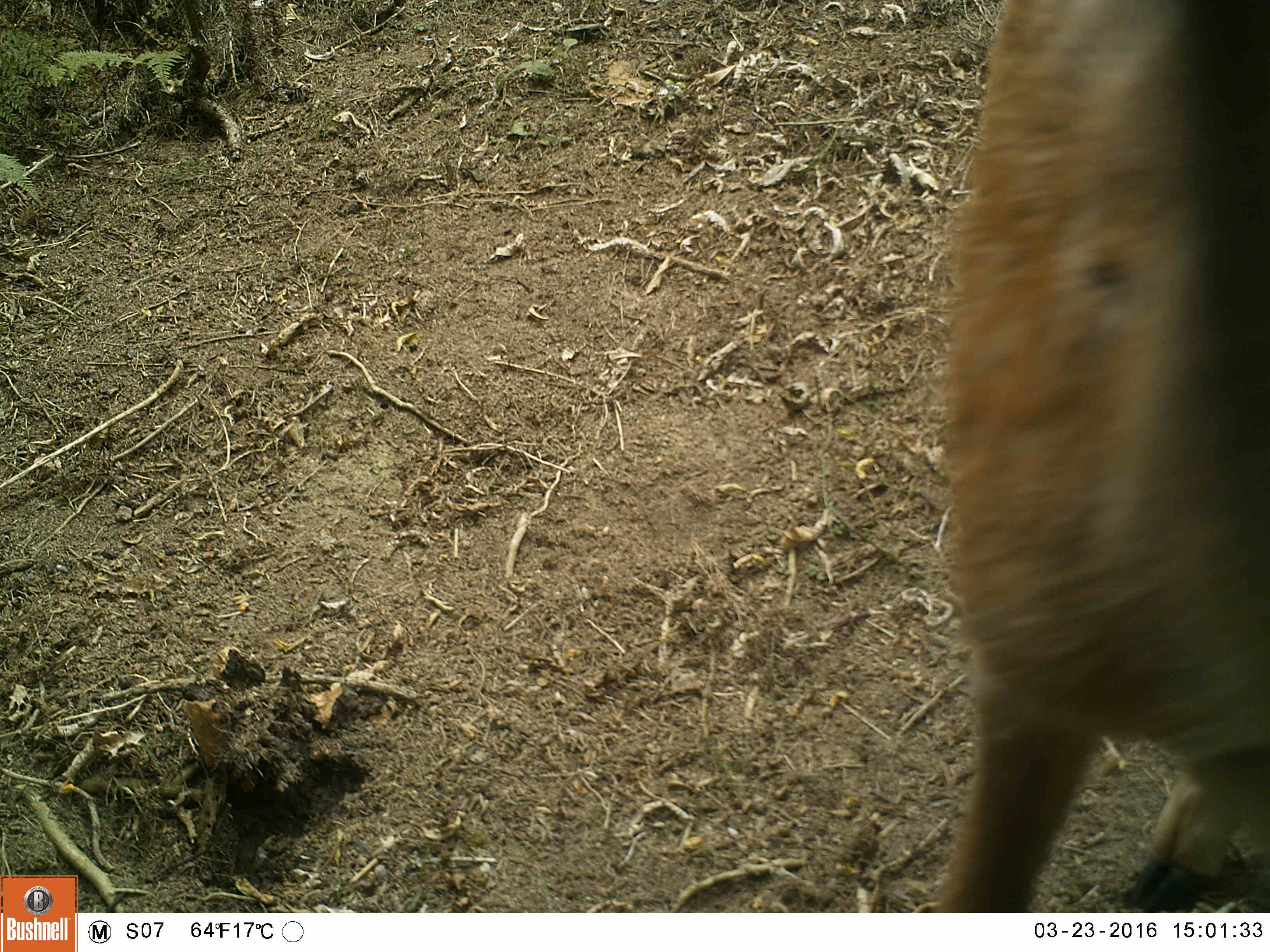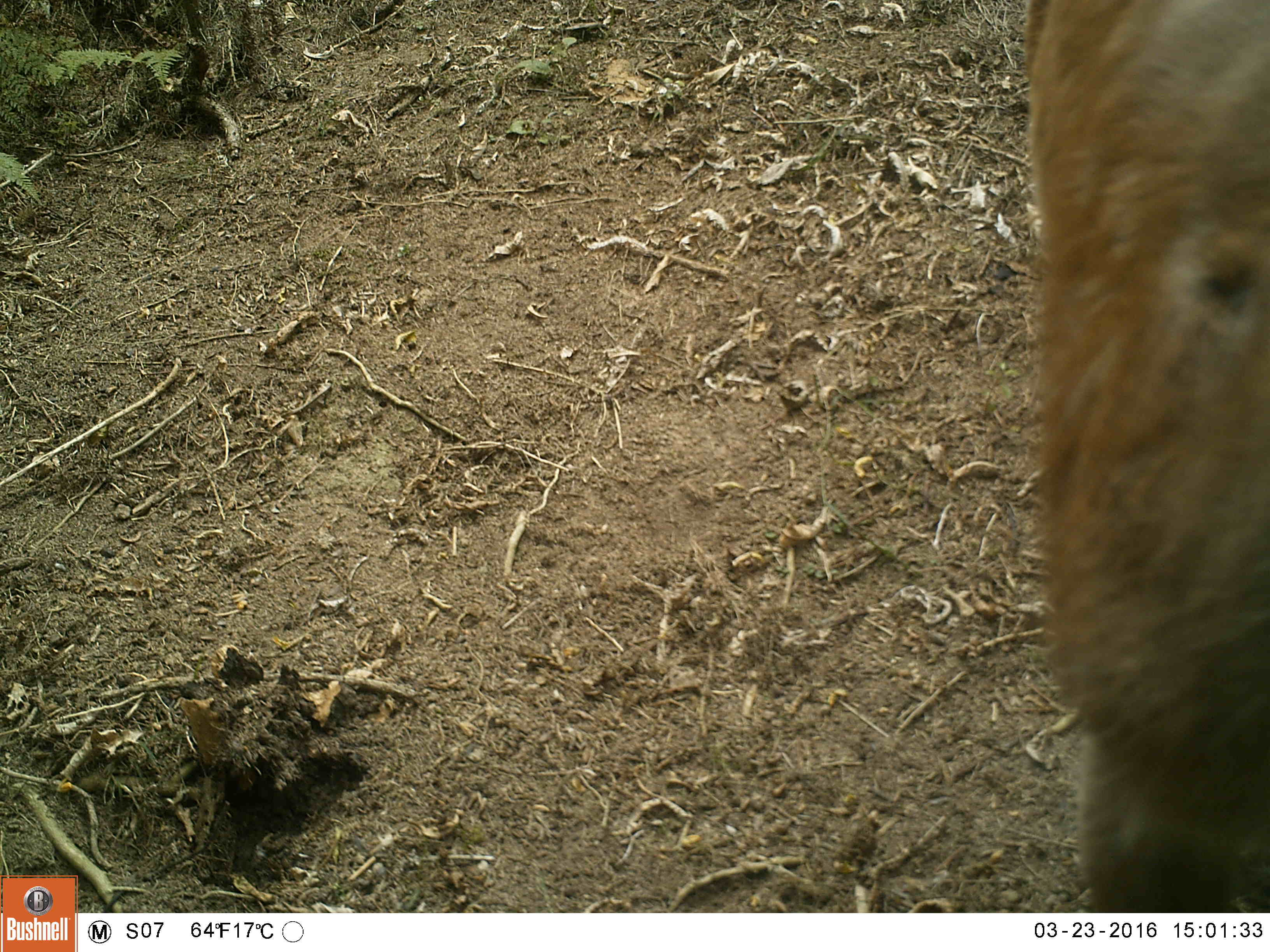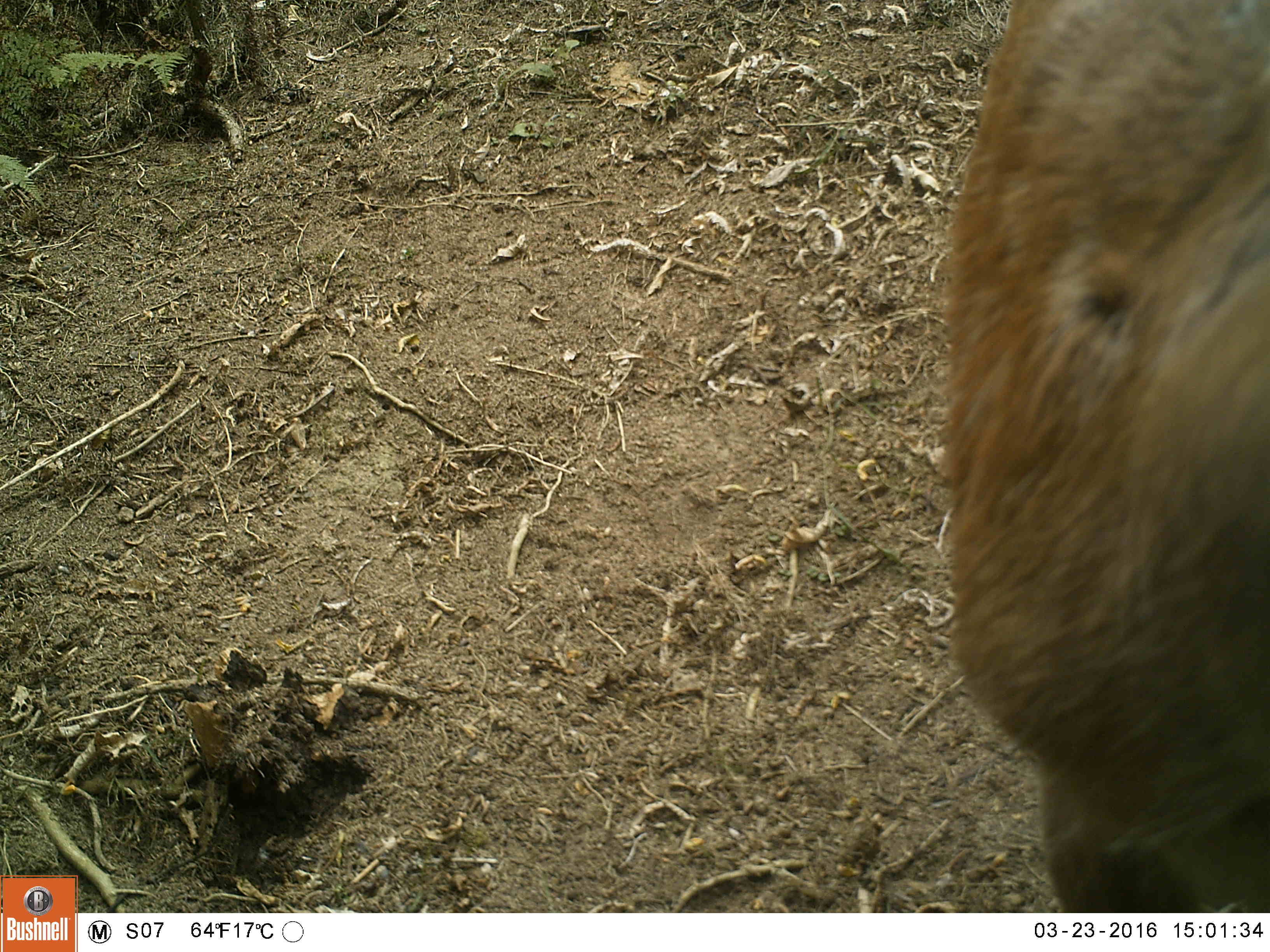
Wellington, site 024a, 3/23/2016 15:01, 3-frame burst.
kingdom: Animalia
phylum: Chordata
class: Mammalia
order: Artiodactyla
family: Cervidae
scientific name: Cervini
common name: deer